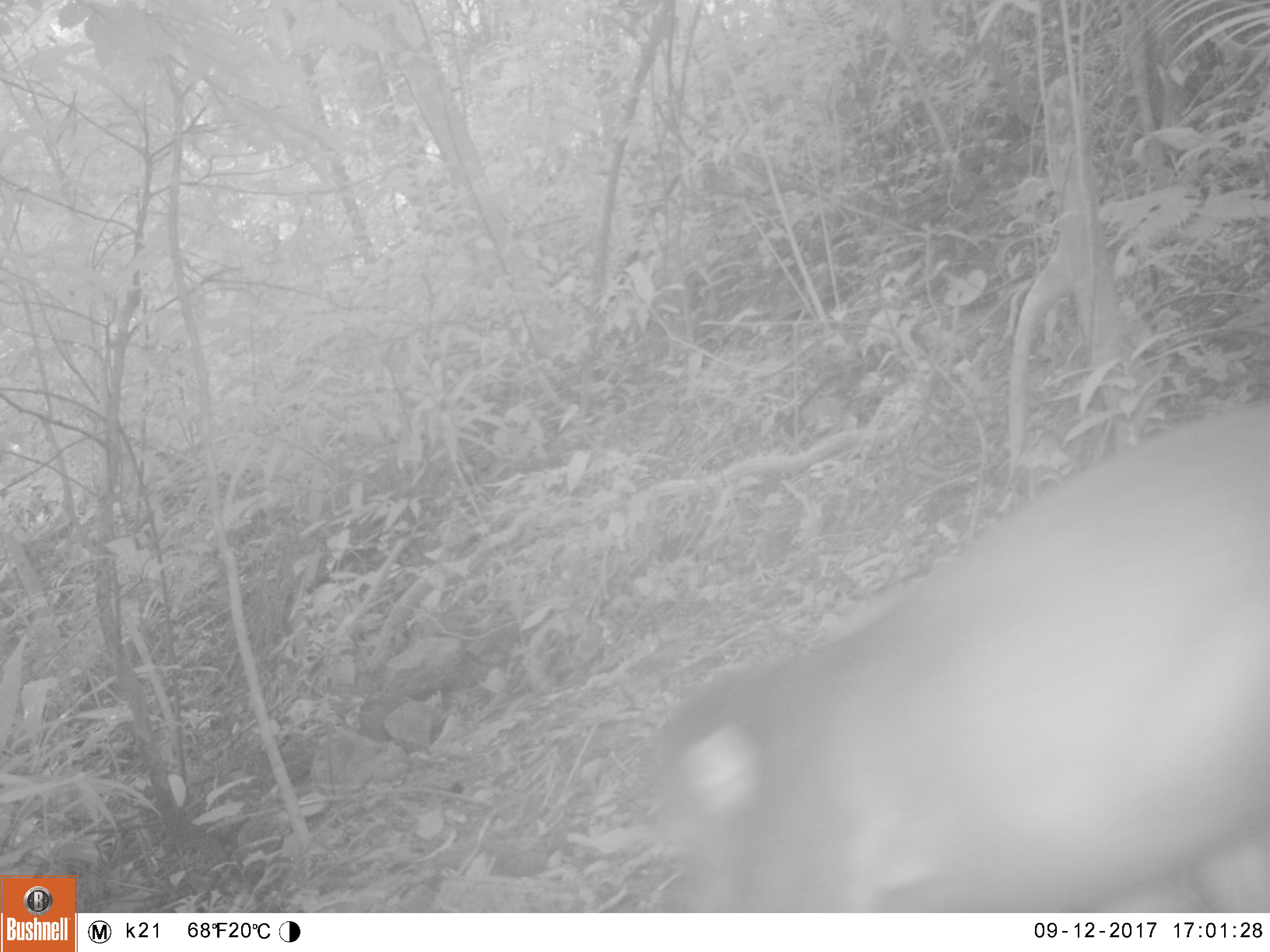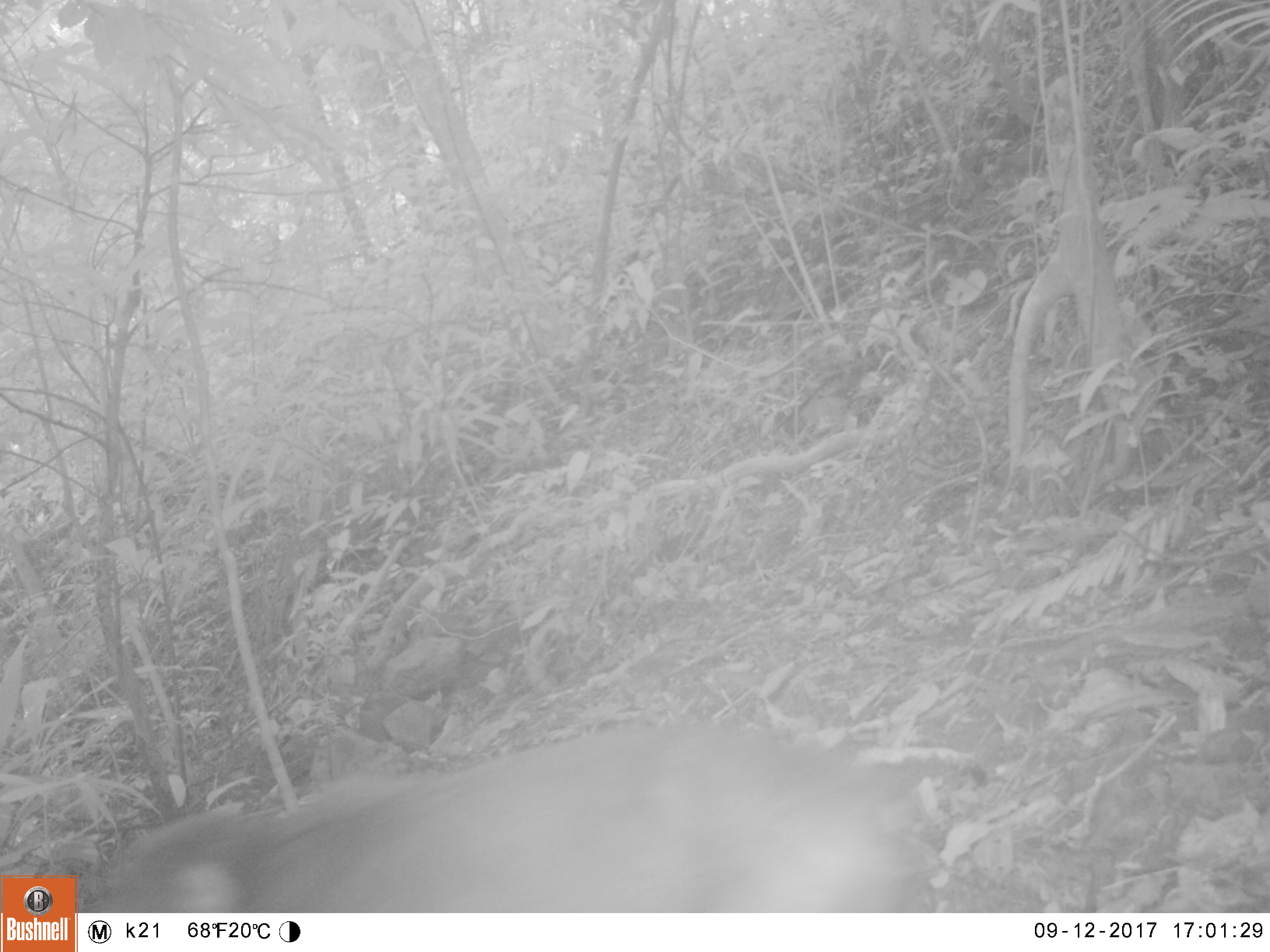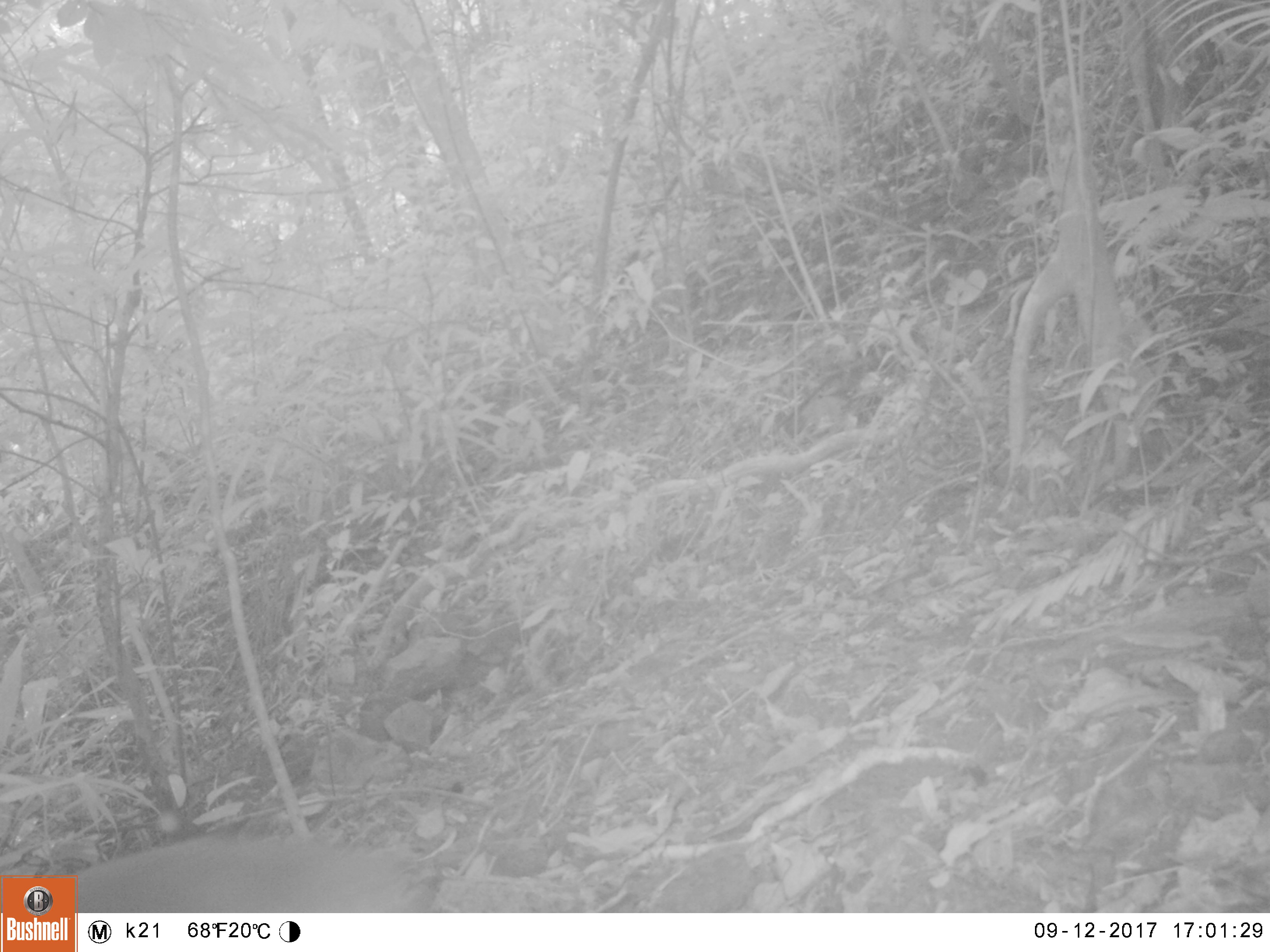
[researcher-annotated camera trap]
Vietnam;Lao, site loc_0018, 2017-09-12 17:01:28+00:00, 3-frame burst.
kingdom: Animalia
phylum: Chordata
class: Mammalia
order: Primates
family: Cercopithecidae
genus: Macaca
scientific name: Macaca arctoides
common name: stump-tailed macaque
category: stump tailed macaque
Stump tailed macaque (stump-tailed macaque) (Macaca arctoides). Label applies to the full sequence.